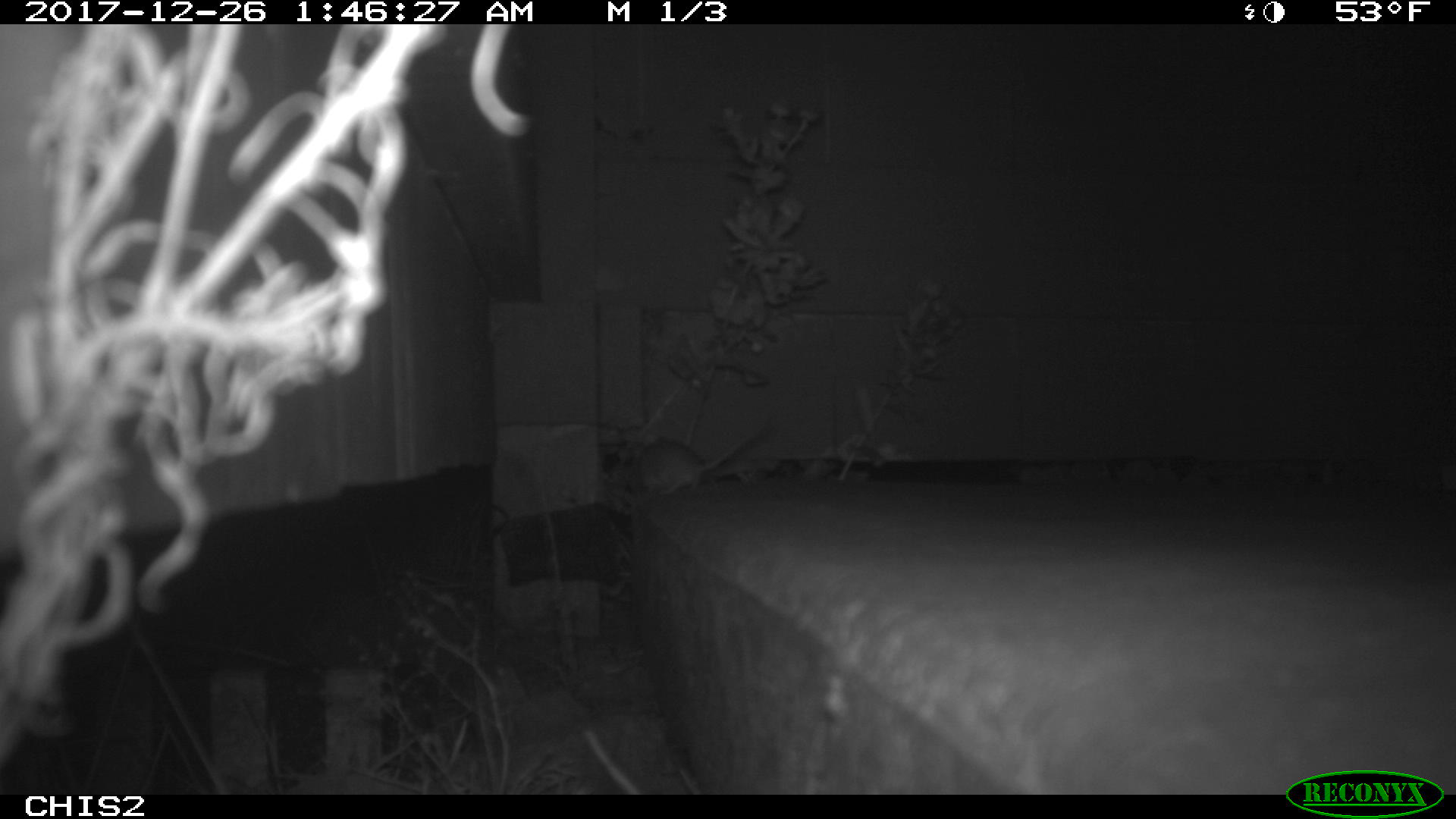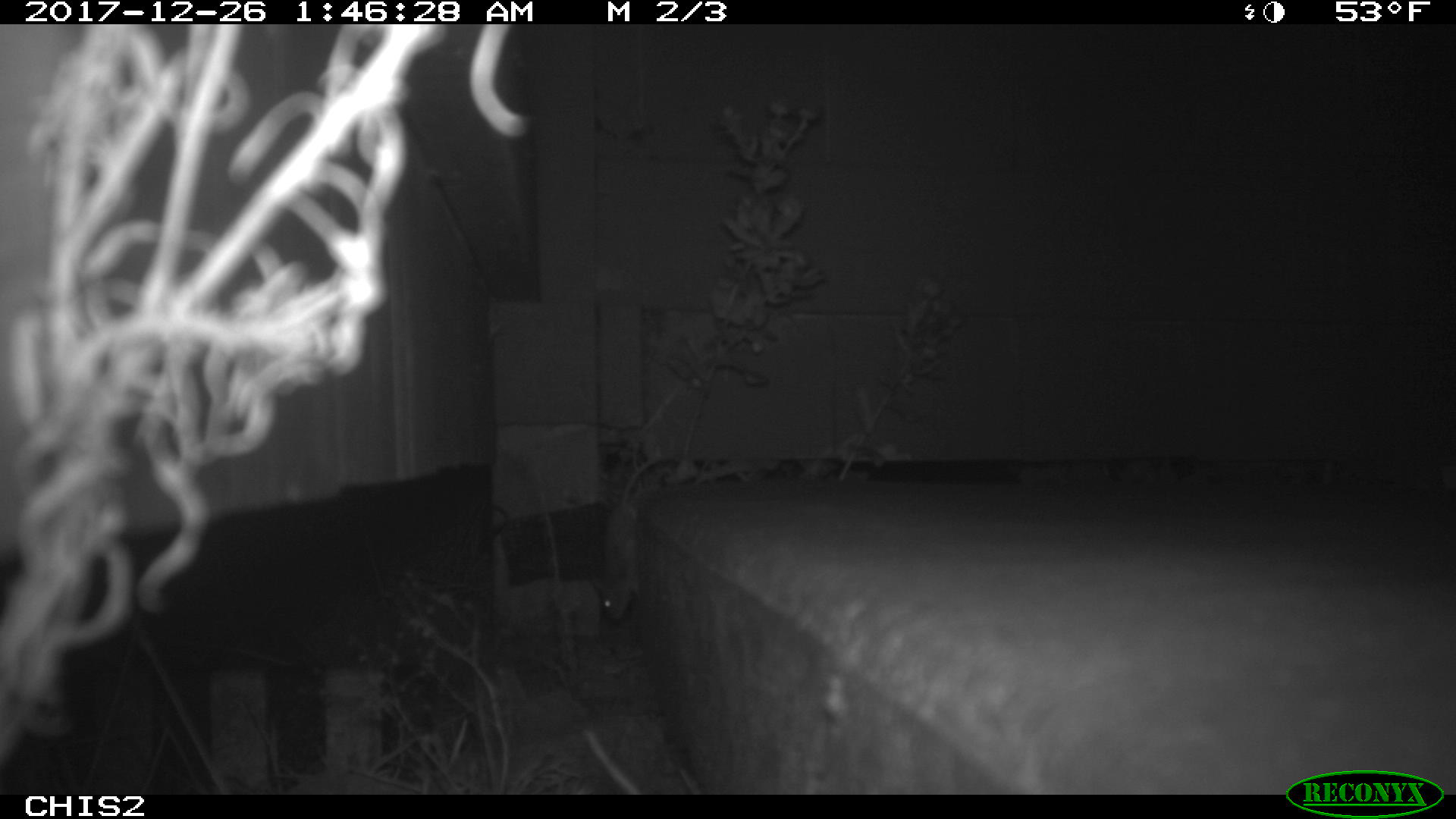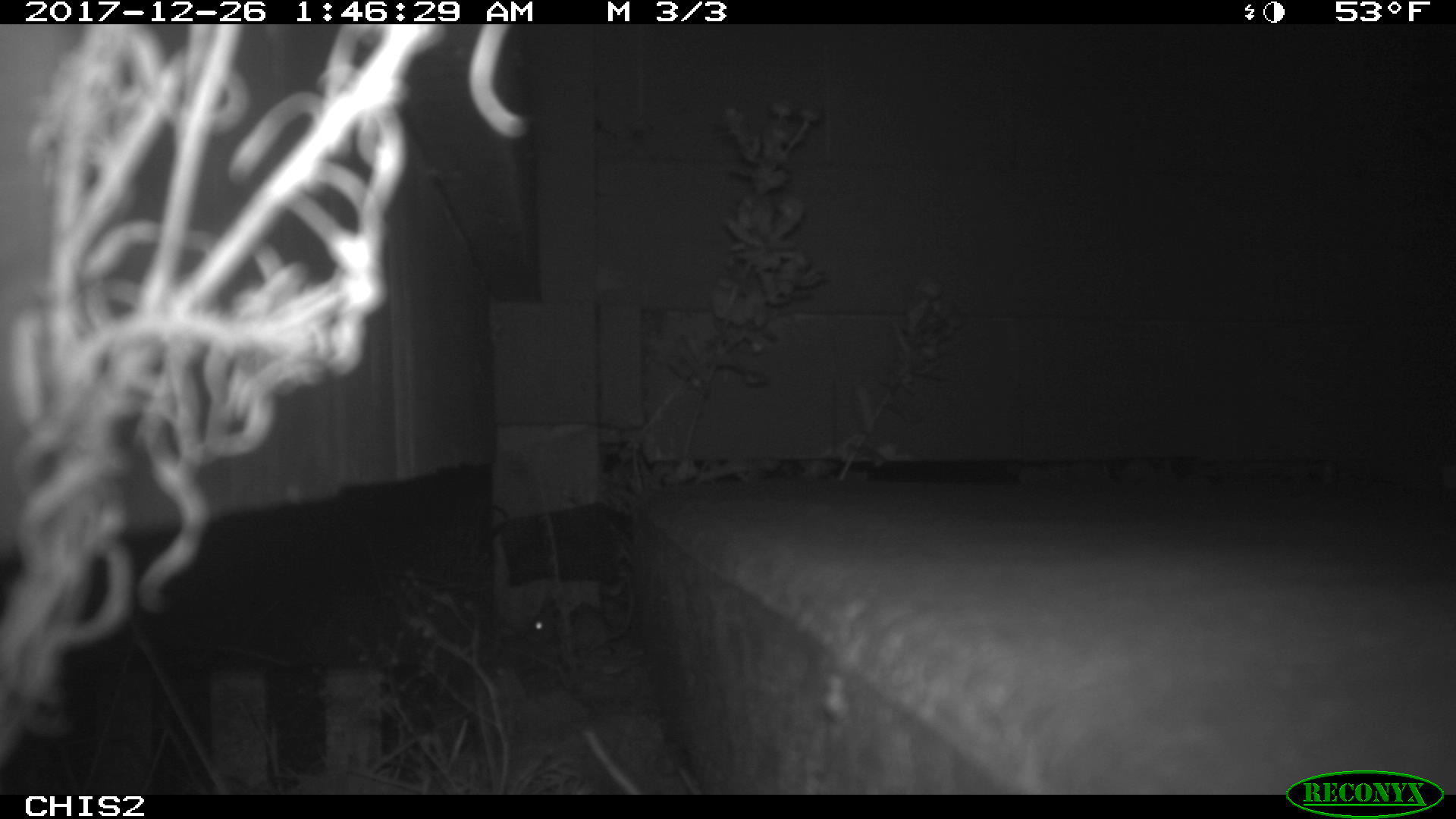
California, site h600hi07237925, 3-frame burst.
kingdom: Animalia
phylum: Chordata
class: Mammalia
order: Rodentia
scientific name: Rodentia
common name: rodent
Rodent (Rodentia).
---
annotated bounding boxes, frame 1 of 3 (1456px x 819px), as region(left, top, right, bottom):
rodent: region(633, 420, 767, 495)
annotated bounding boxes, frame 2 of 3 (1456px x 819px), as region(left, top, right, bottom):
rodent: region(592, 457, 659, 618)